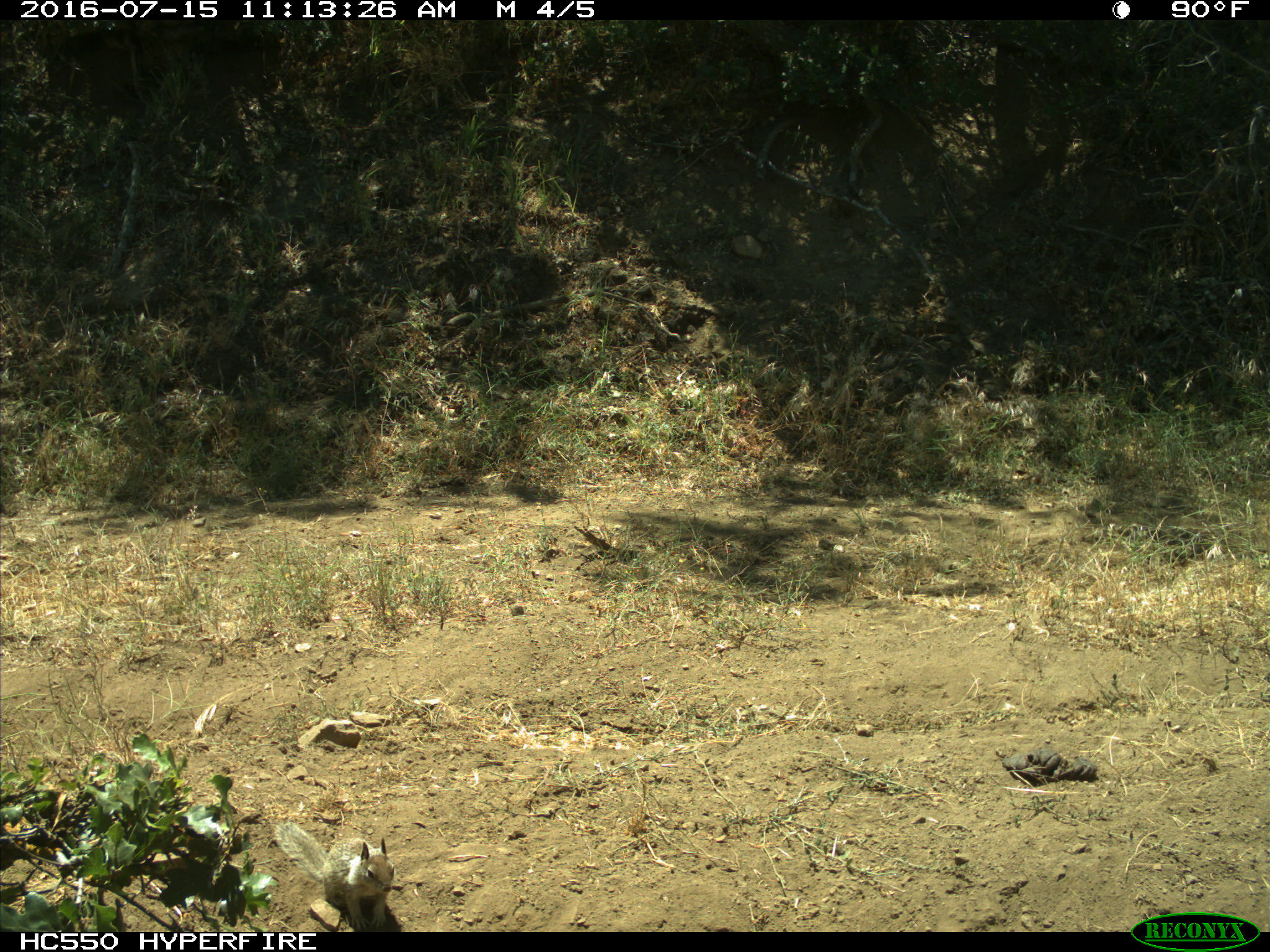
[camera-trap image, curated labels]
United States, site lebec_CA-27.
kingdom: Animalia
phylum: Chordata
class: Mammalia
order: Rodentia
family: Sciuridae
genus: Otospermophilus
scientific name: Otospermophilus beecheyi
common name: california ground squirrel